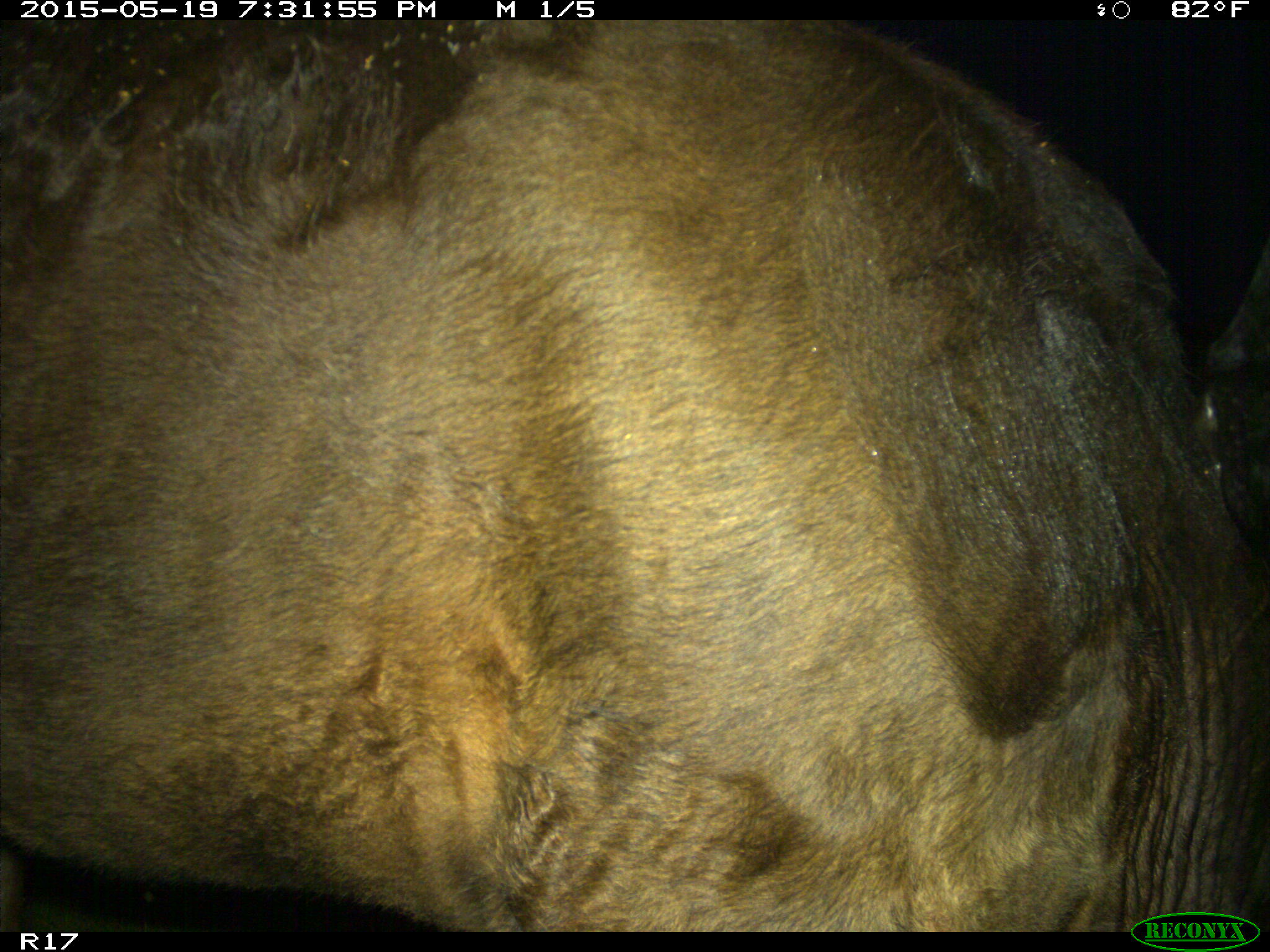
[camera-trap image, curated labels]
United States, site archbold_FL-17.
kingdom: Animalia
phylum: Chordata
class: Mammalia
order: Artiodactyla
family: Bovidae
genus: Bos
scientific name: Bos taurus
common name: domestic cow